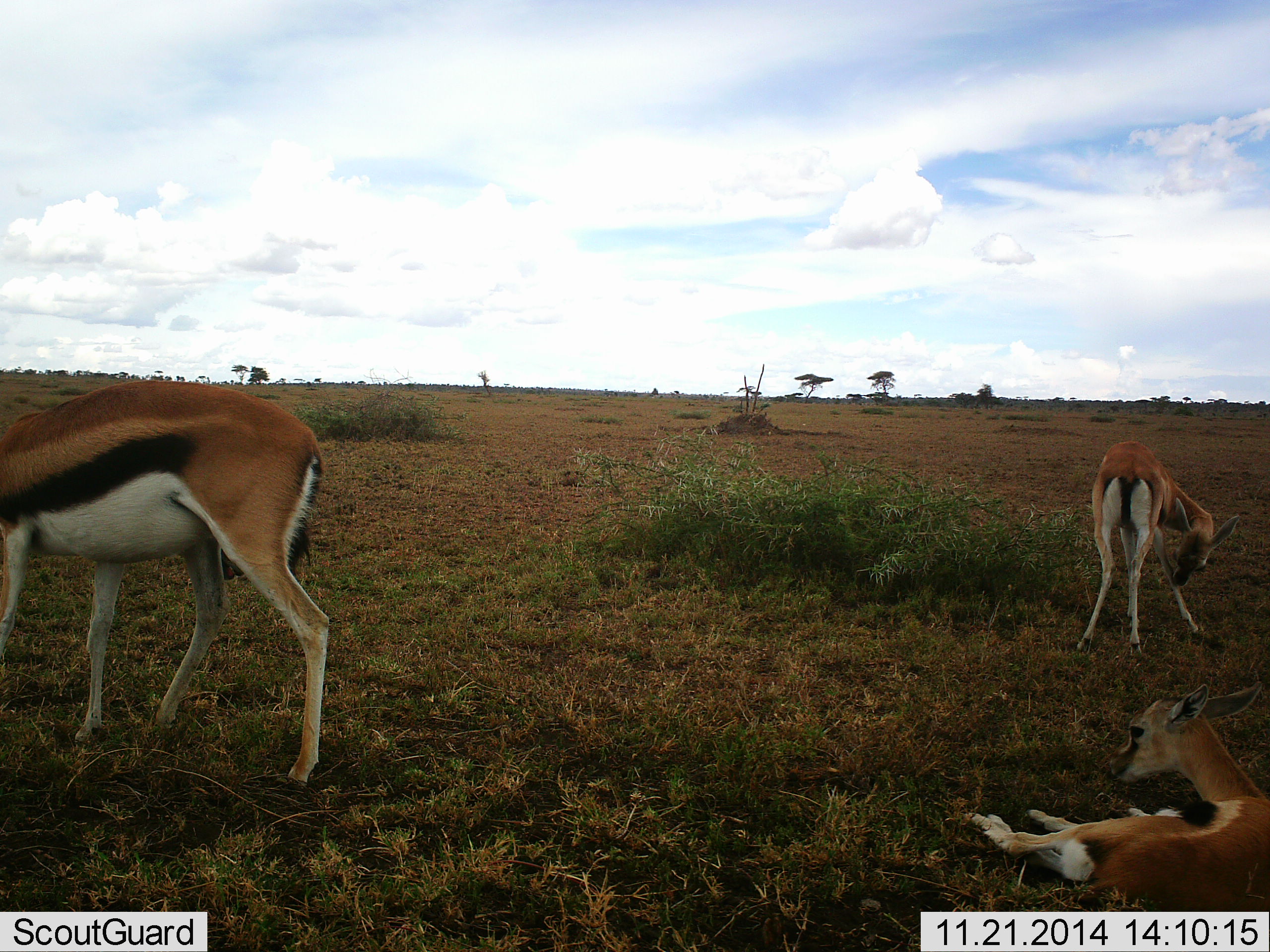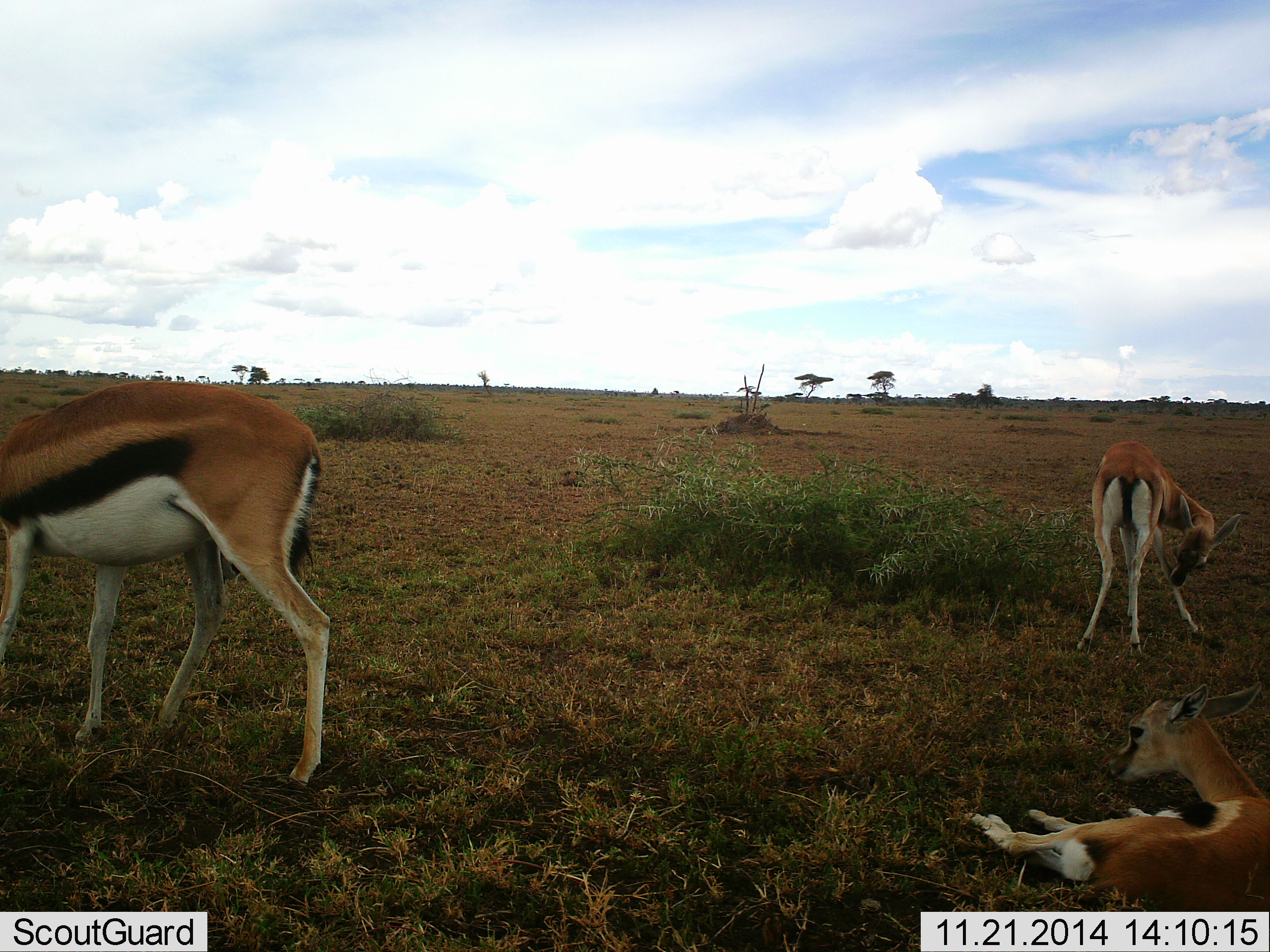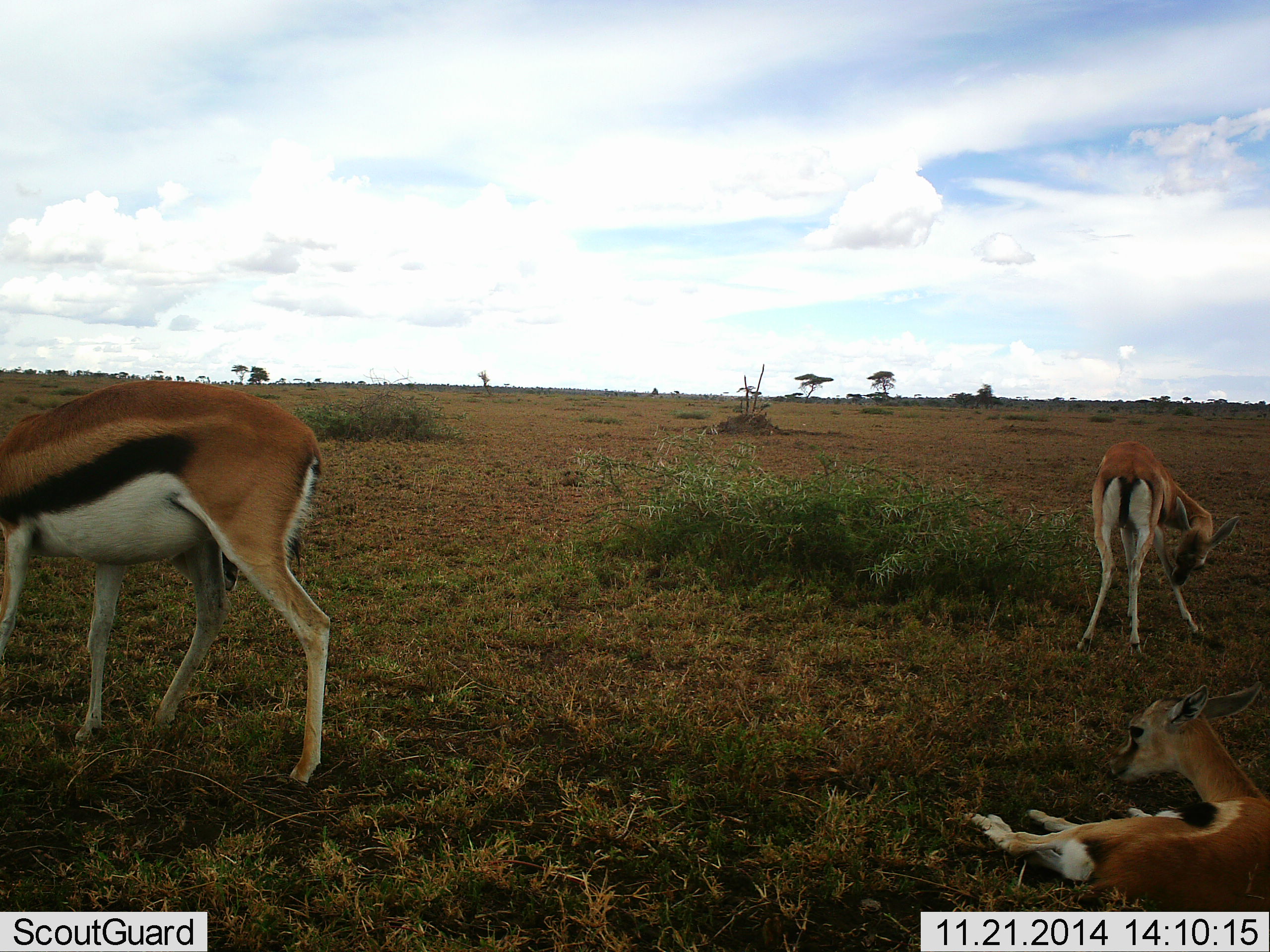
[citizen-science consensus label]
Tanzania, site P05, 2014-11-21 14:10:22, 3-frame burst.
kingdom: Animalia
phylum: Chordata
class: Mammalia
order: Artiodactyla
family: Bovidae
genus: Eudorcas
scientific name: Eudorcas thomsonii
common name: thomson's gazelle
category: gazellethomsons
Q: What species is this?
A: Gazellethomsons (thomson's gazelle) (Eudorcas thomsonii).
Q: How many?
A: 3.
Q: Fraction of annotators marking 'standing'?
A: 70%.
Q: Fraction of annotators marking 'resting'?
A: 100%.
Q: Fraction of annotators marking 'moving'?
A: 0%.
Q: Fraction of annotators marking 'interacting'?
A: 10%.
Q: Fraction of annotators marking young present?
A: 40%.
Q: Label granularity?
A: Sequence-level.